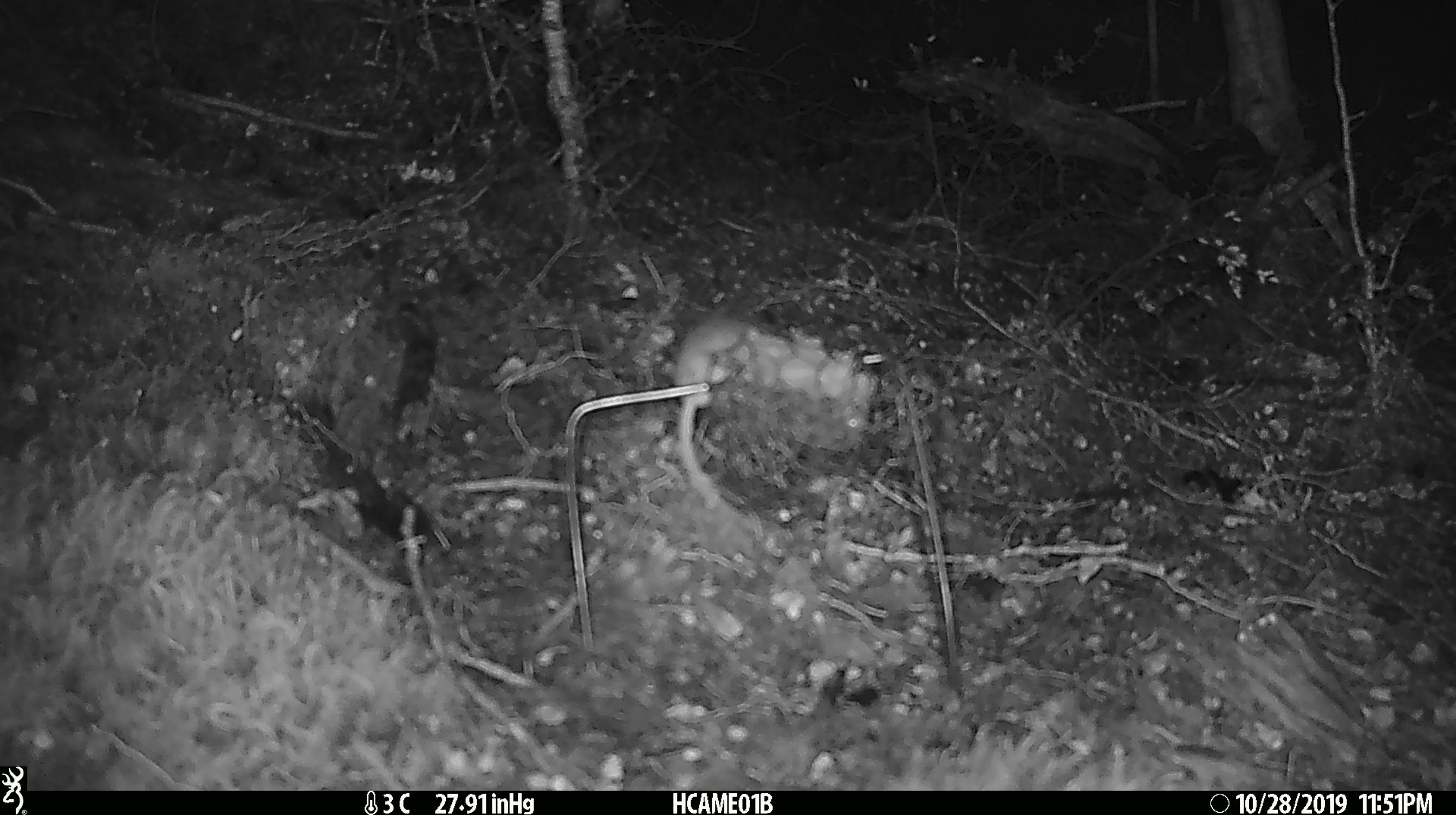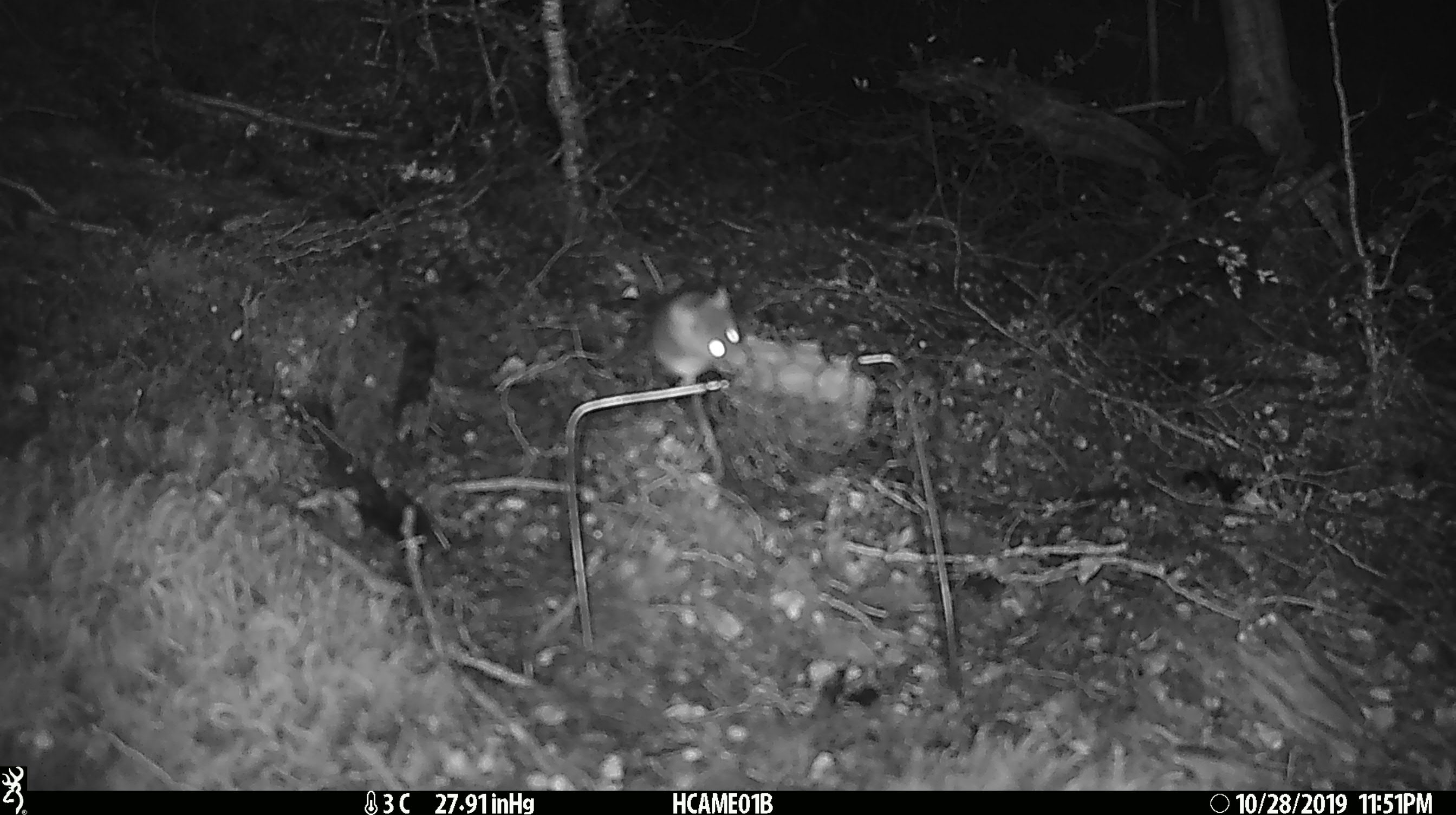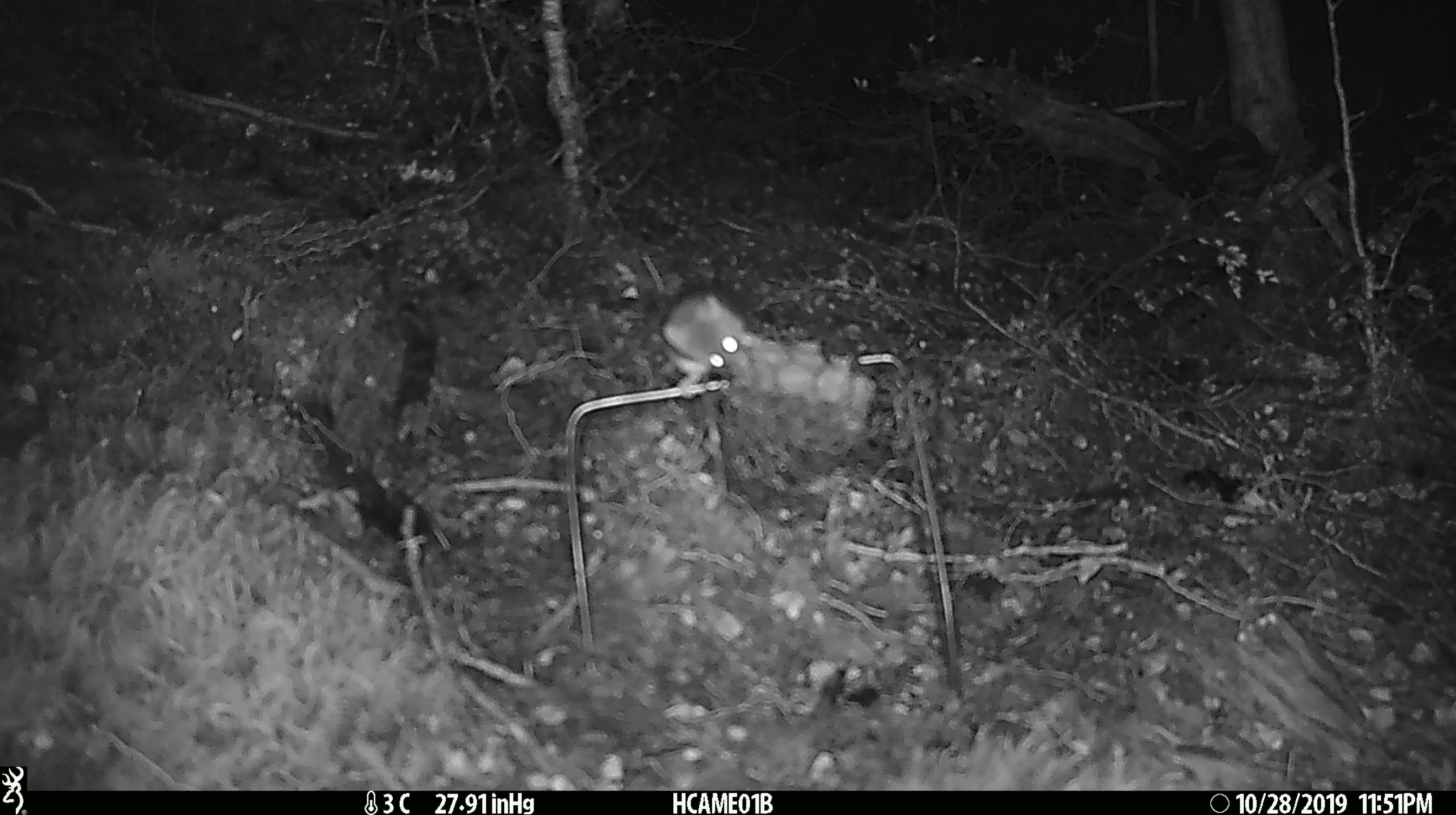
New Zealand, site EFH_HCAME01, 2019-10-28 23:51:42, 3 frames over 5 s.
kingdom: Animalia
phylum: Chordata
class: Mammalia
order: Rodentia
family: Muridae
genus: Mus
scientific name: Mus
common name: mouse